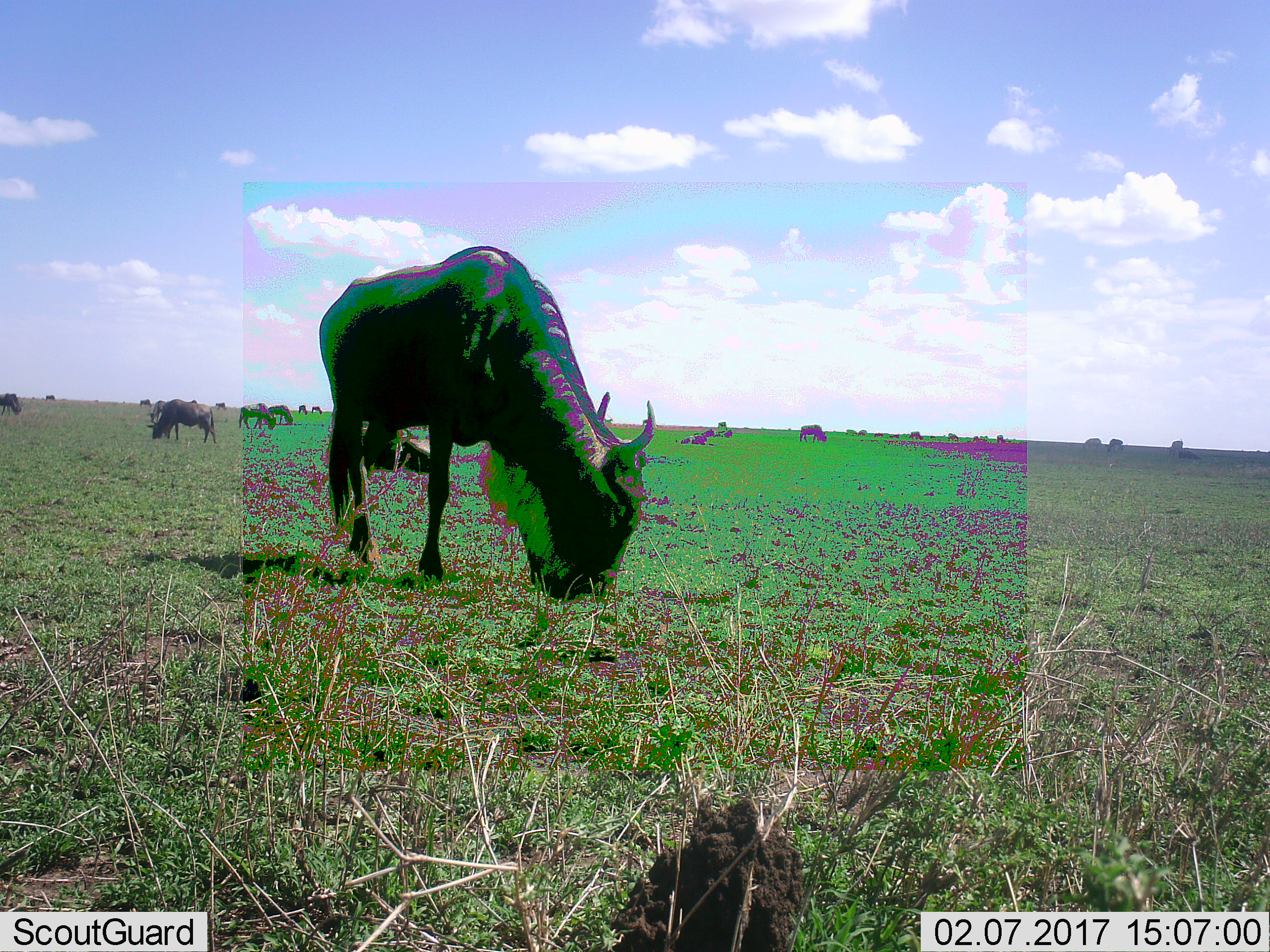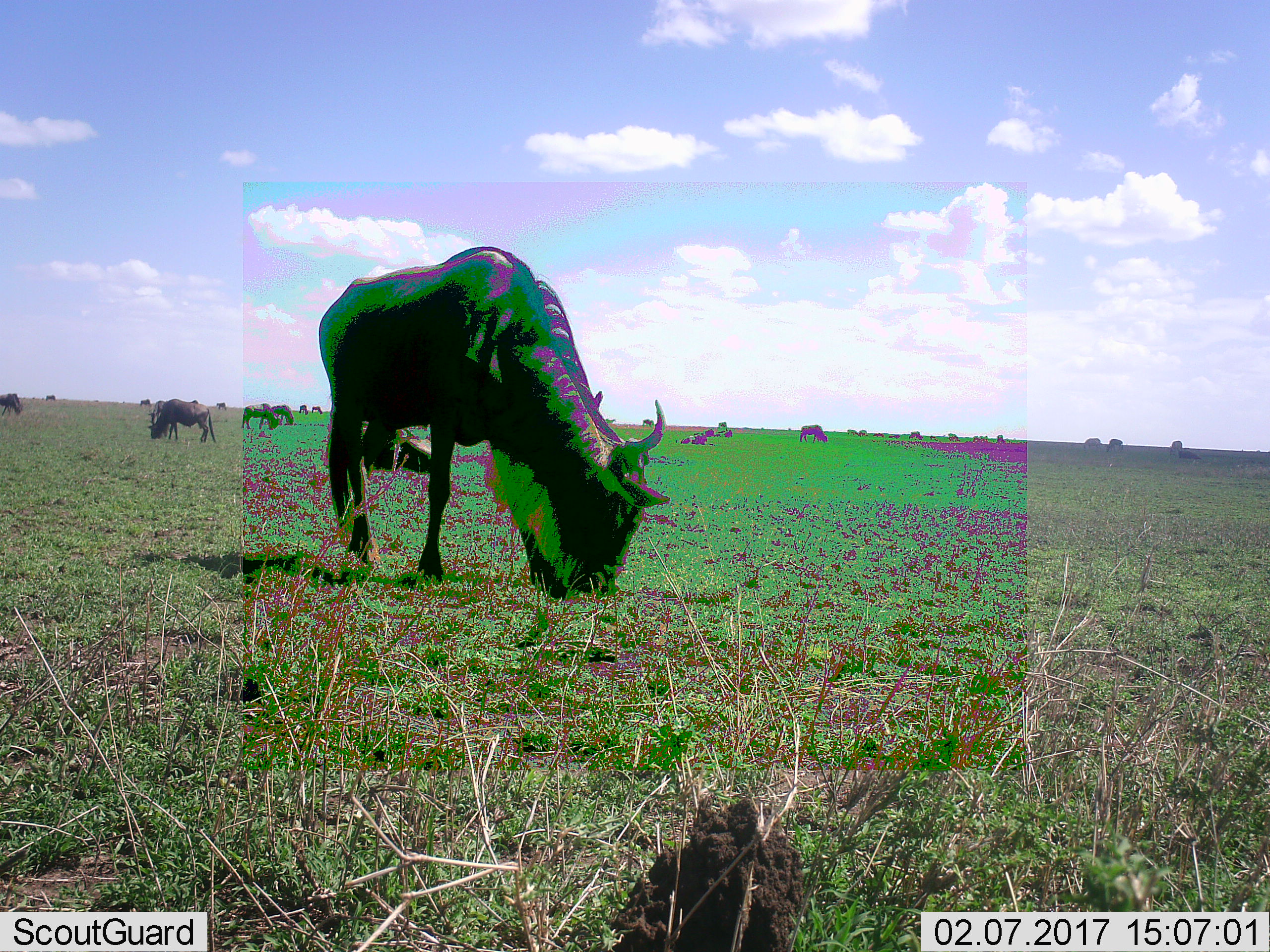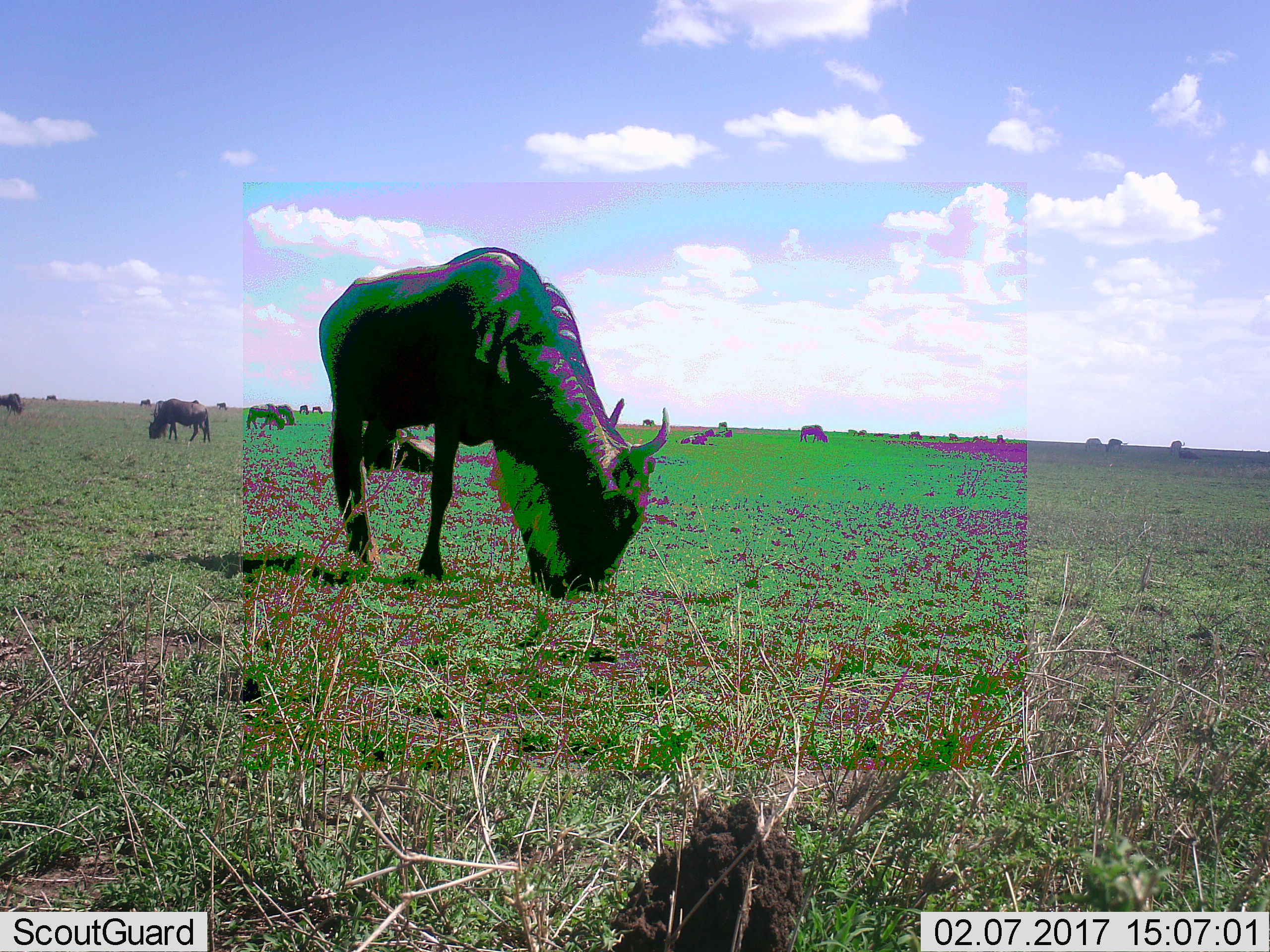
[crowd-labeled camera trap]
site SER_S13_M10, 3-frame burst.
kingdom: Animalia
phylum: Chordata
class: Mammalia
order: Artiodactyla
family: Bovidae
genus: Connochaetes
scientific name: Connochaetes taurinus taurinus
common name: blue wildebeest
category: wildebeestblue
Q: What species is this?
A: Wildebeestblue (blue wildebeest) (Connochaetes taurinus taurinus).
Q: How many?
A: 11-50.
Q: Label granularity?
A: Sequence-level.